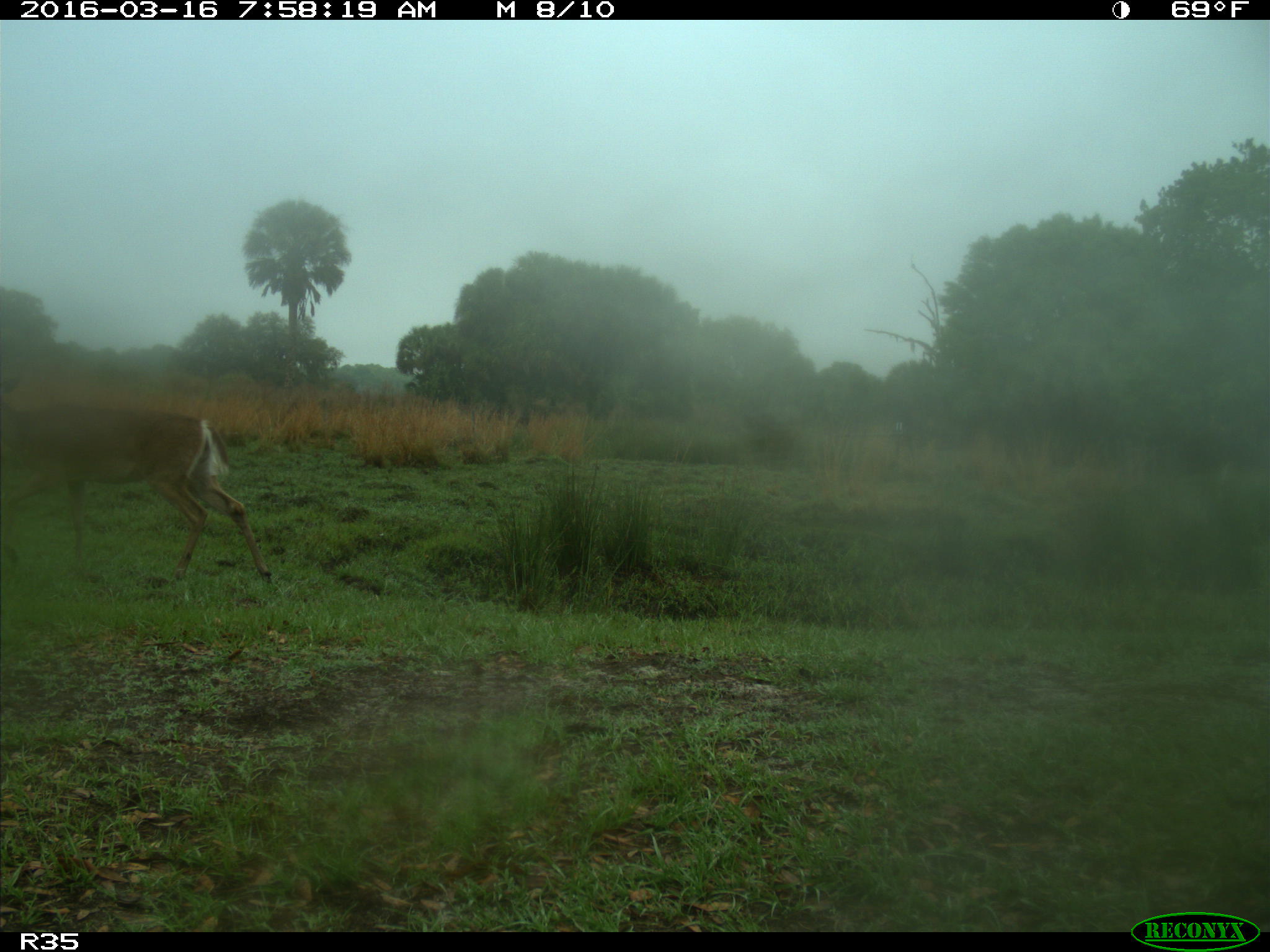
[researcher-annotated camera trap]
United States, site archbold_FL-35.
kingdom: Animalia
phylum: Chordata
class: Mammalia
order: Artiodactyla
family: Cervidae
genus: Odocoileus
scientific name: Odocoileus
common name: deer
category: unidentified deer